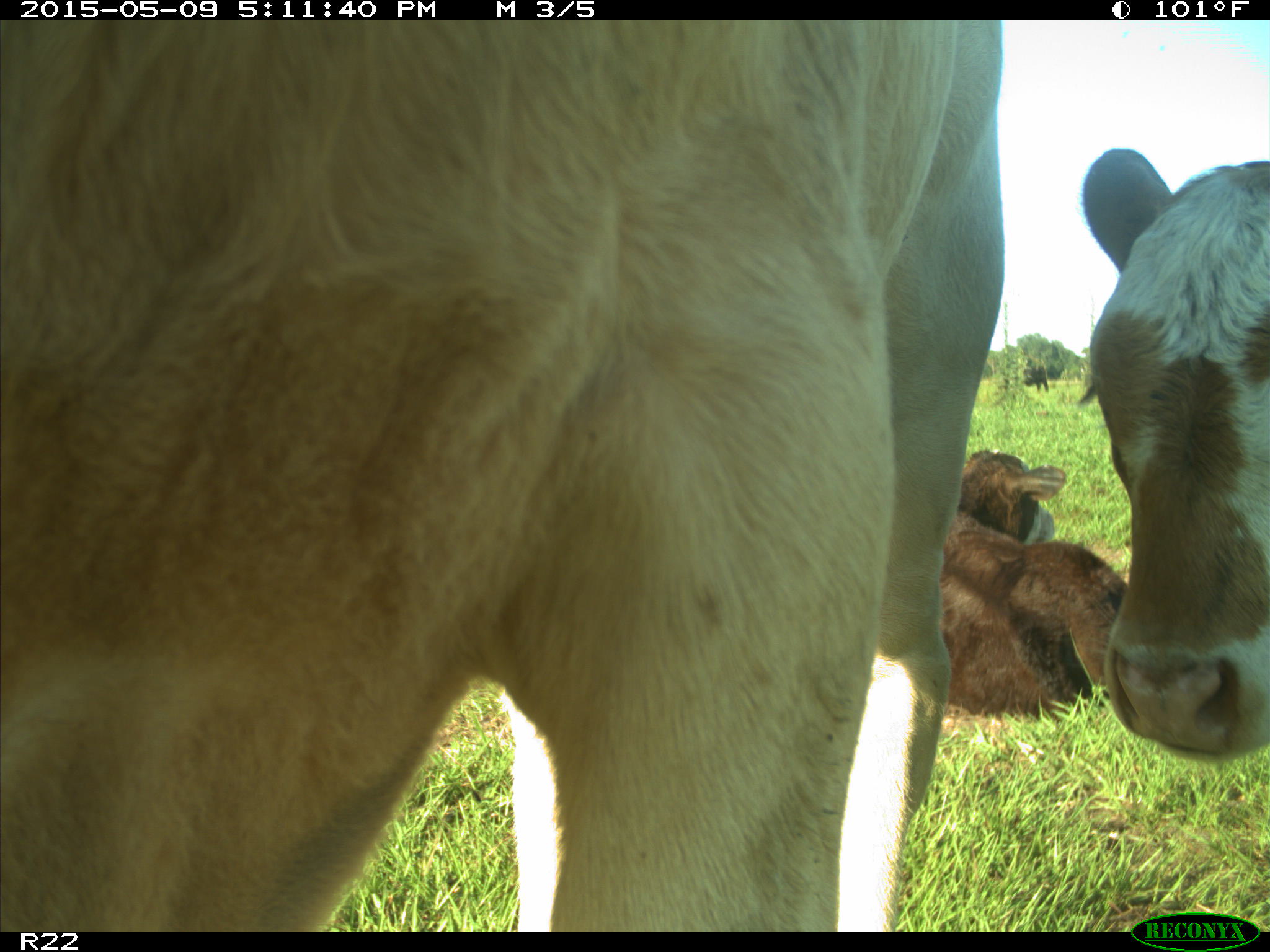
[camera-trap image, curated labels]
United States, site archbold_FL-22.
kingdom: Animalia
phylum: Chordata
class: Mammalia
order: Artiodactyla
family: Bovidae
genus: Bos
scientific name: Bos taurus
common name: domestic cow